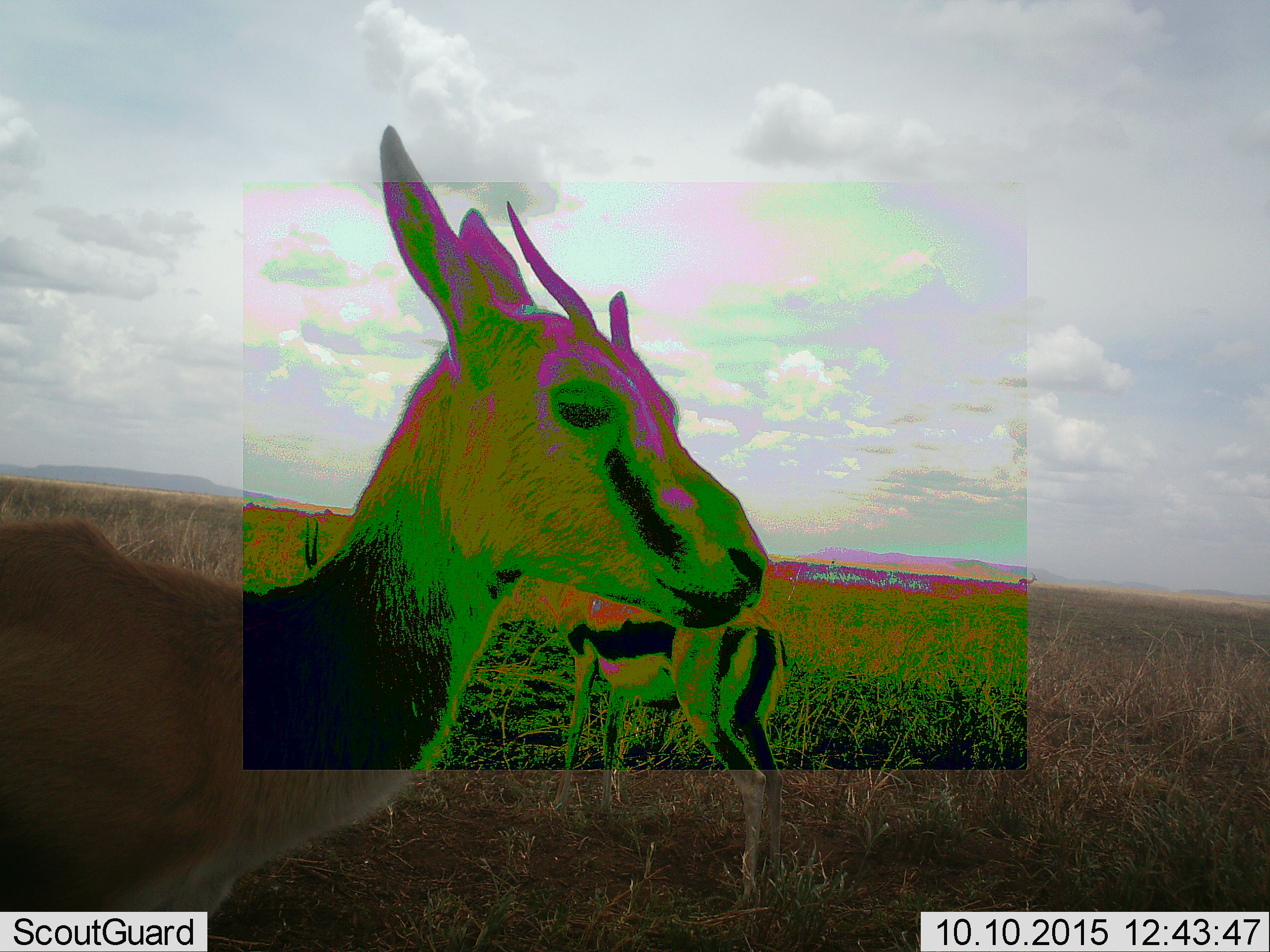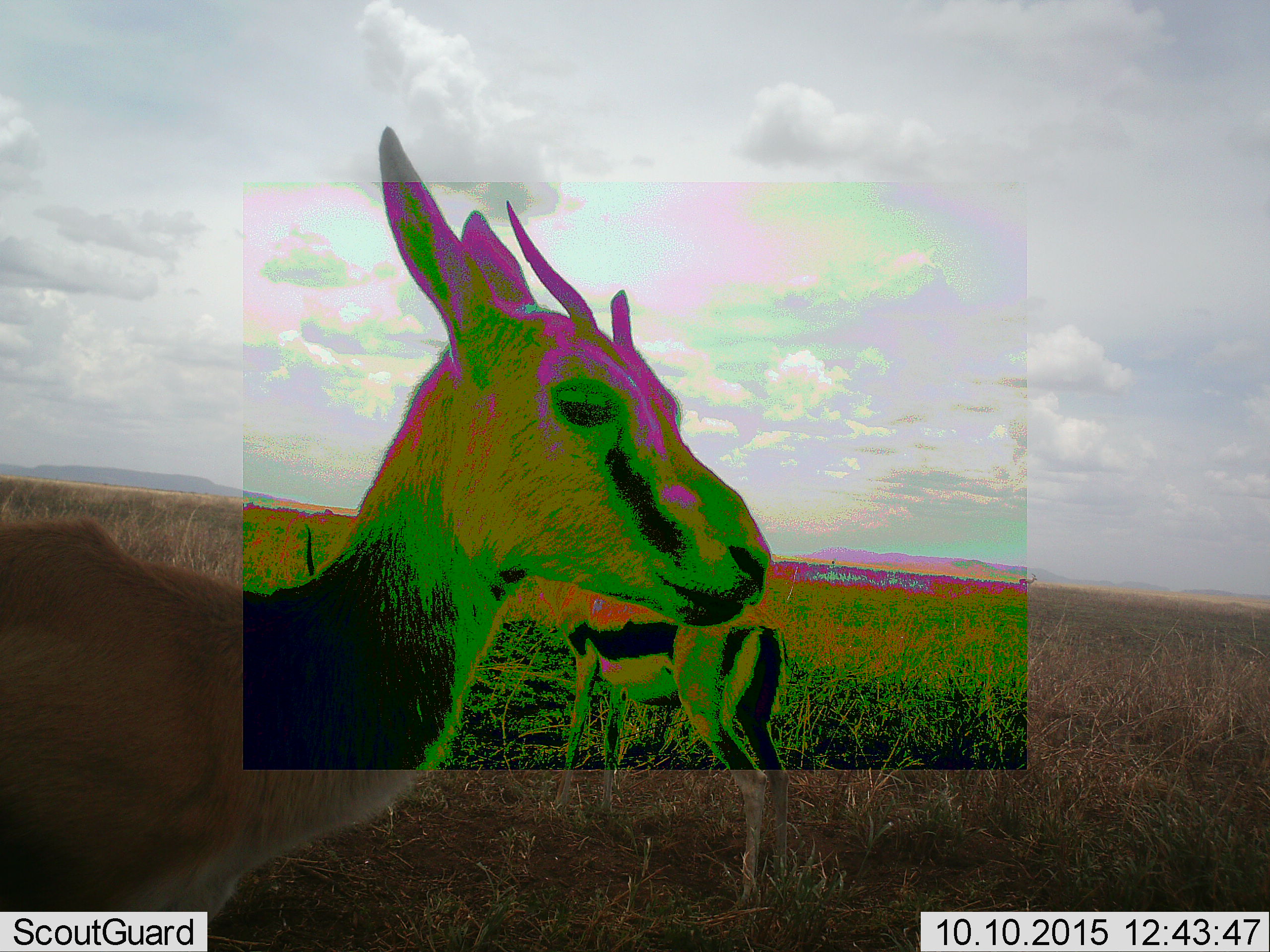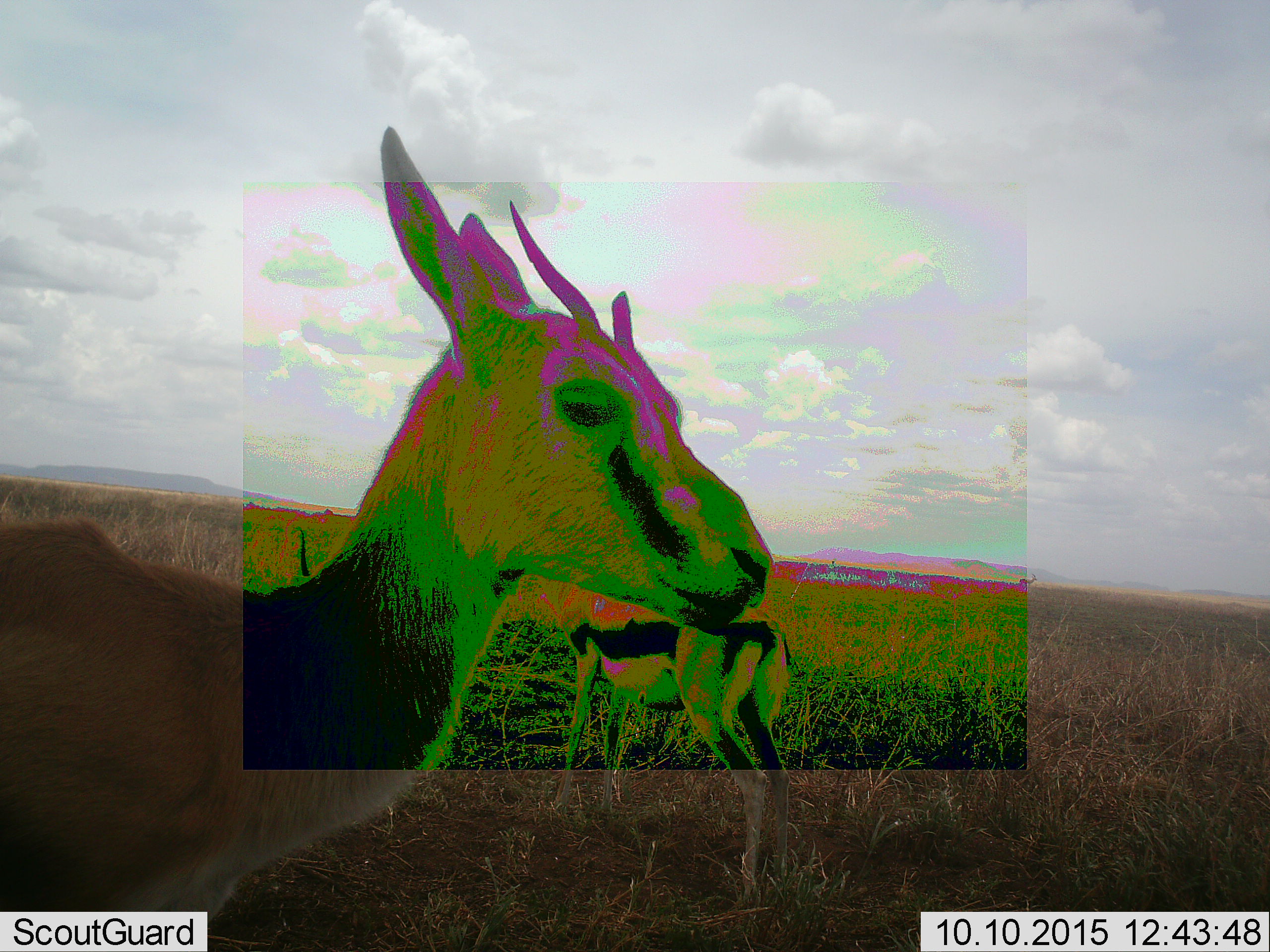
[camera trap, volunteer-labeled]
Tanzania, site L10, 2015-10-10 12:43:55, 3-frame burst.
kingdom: Animalia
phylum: Chordata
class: Mammalia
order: Artiodactyla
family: Bovidae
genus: Eudorcas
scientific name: Eudorcas thomsonii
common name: thomson's gazelle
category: gazellethomsons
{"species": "gazellethomsons (thomson's gazelle) (Eudorcas thomsonii)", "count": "3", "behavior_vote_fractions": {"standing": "100%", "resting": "0%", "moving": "0%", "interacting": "0%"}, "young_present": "0%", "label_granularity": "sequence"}